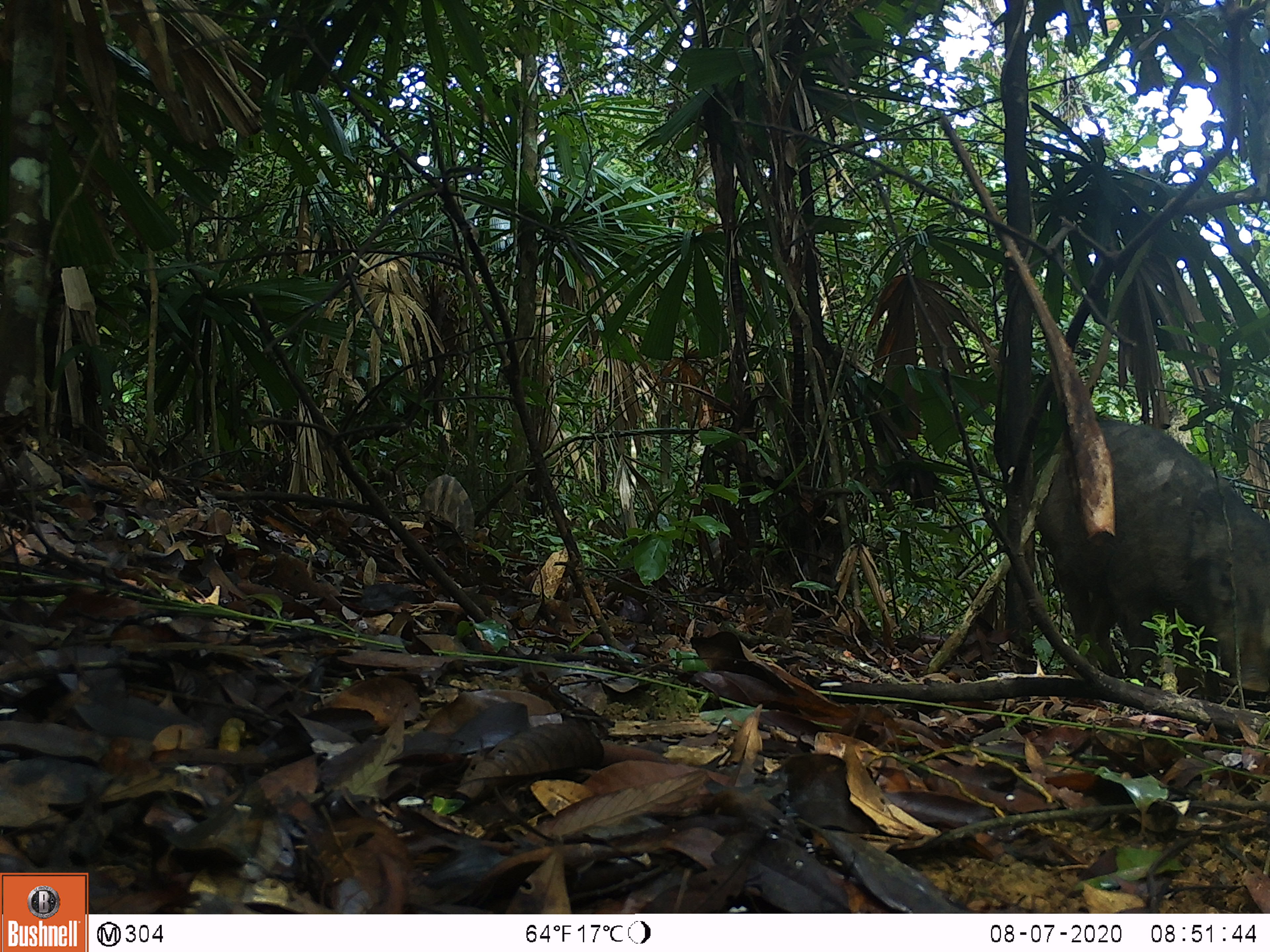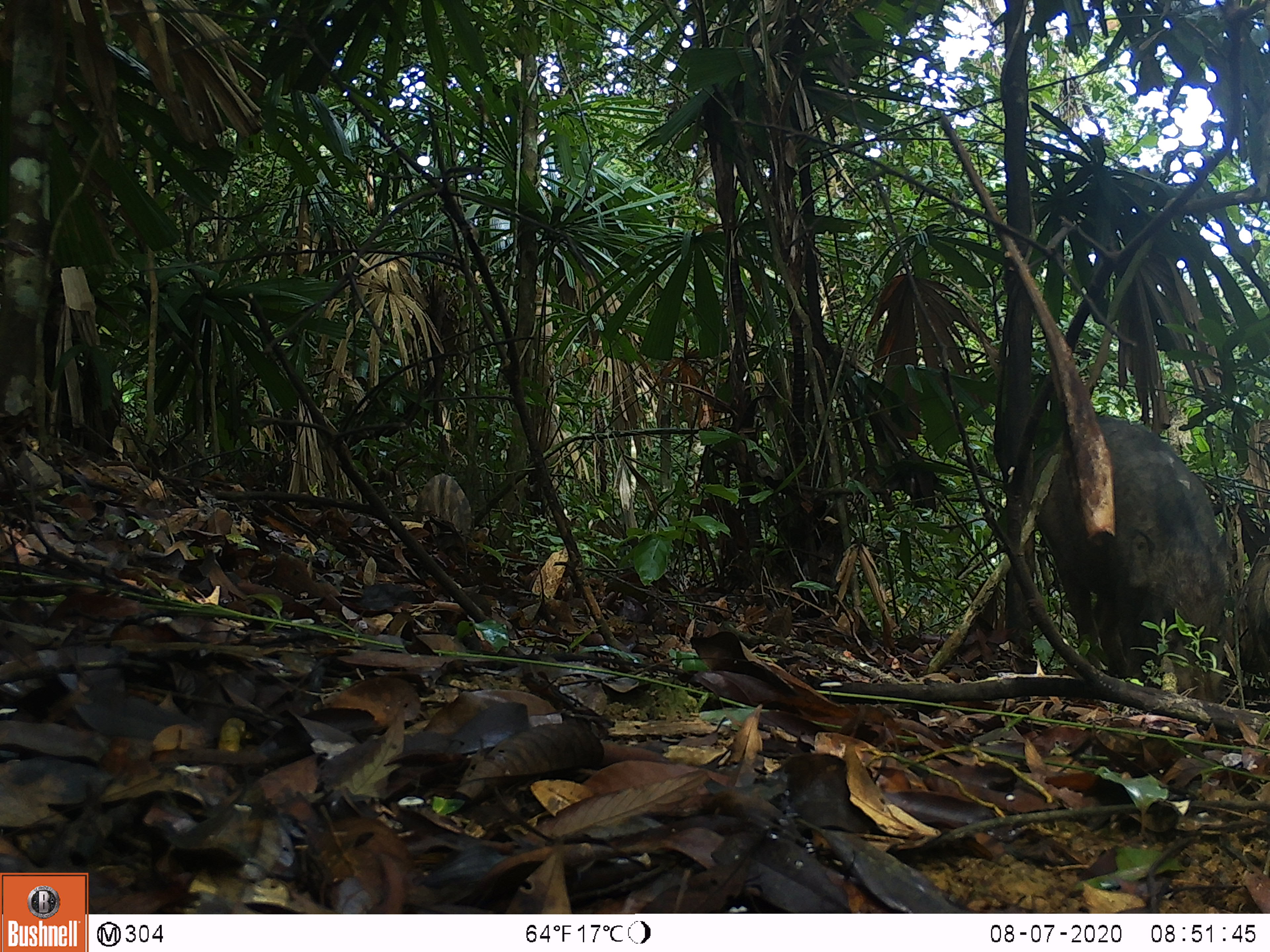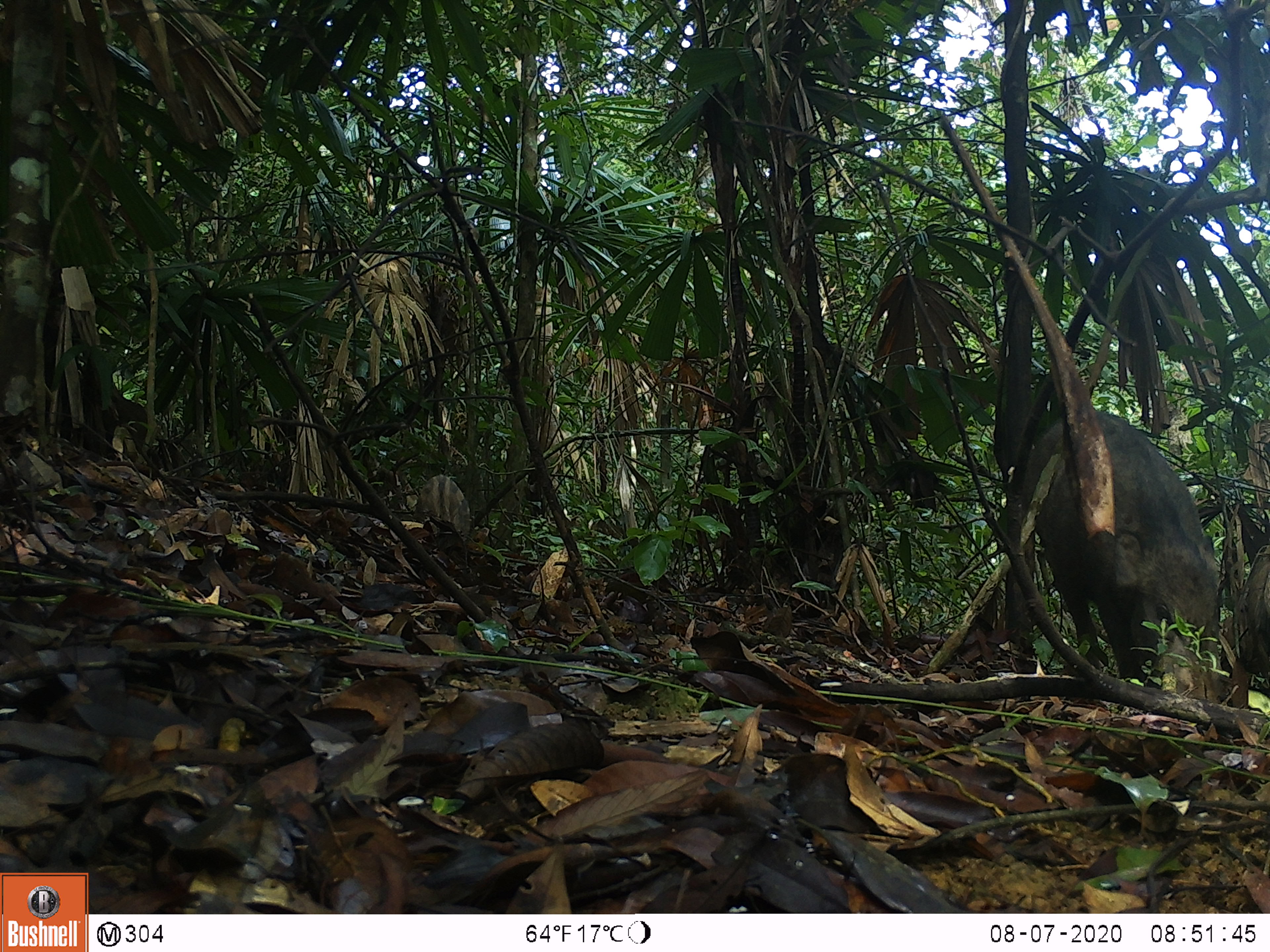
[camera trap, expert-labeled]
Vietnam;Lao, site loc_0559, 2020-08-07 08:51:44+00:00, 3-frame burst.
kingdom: Animalia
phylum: Chordata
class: Mammalia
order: Artiodactyla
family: Suidae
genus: Sus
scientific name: Sus scrofa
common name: eurasian wild pig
Eurasian wild pig (Sus scrofa). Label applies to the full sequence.